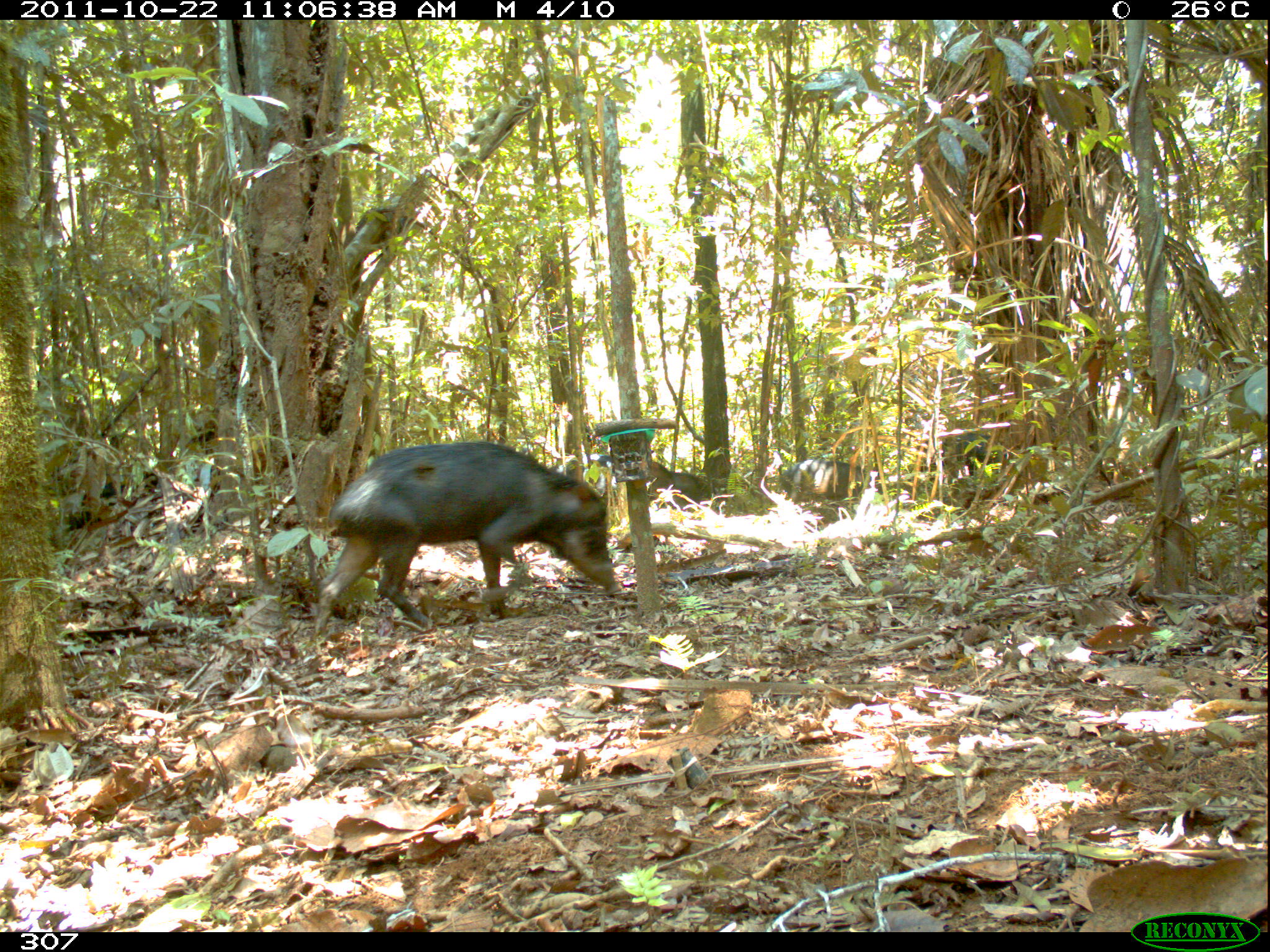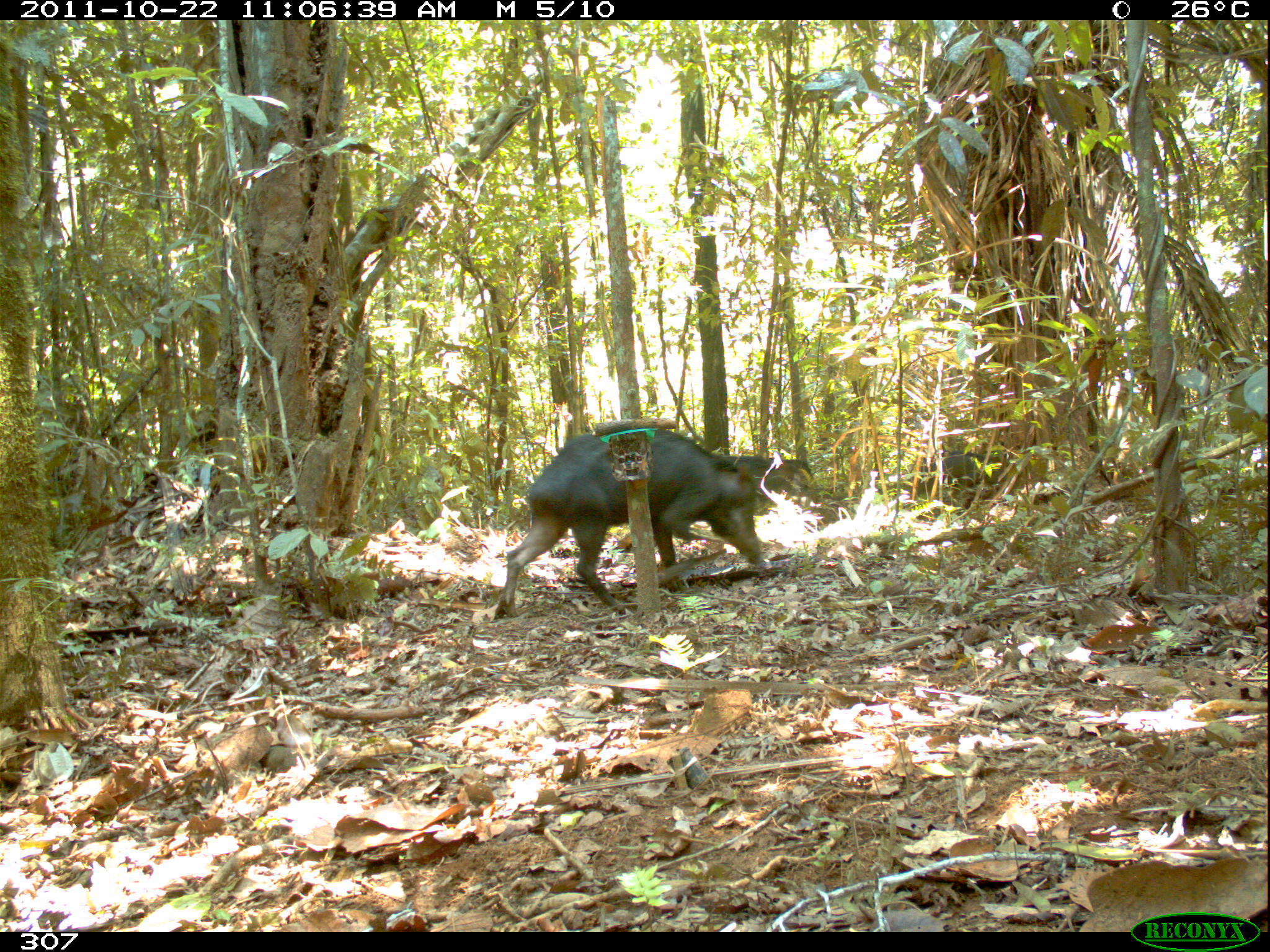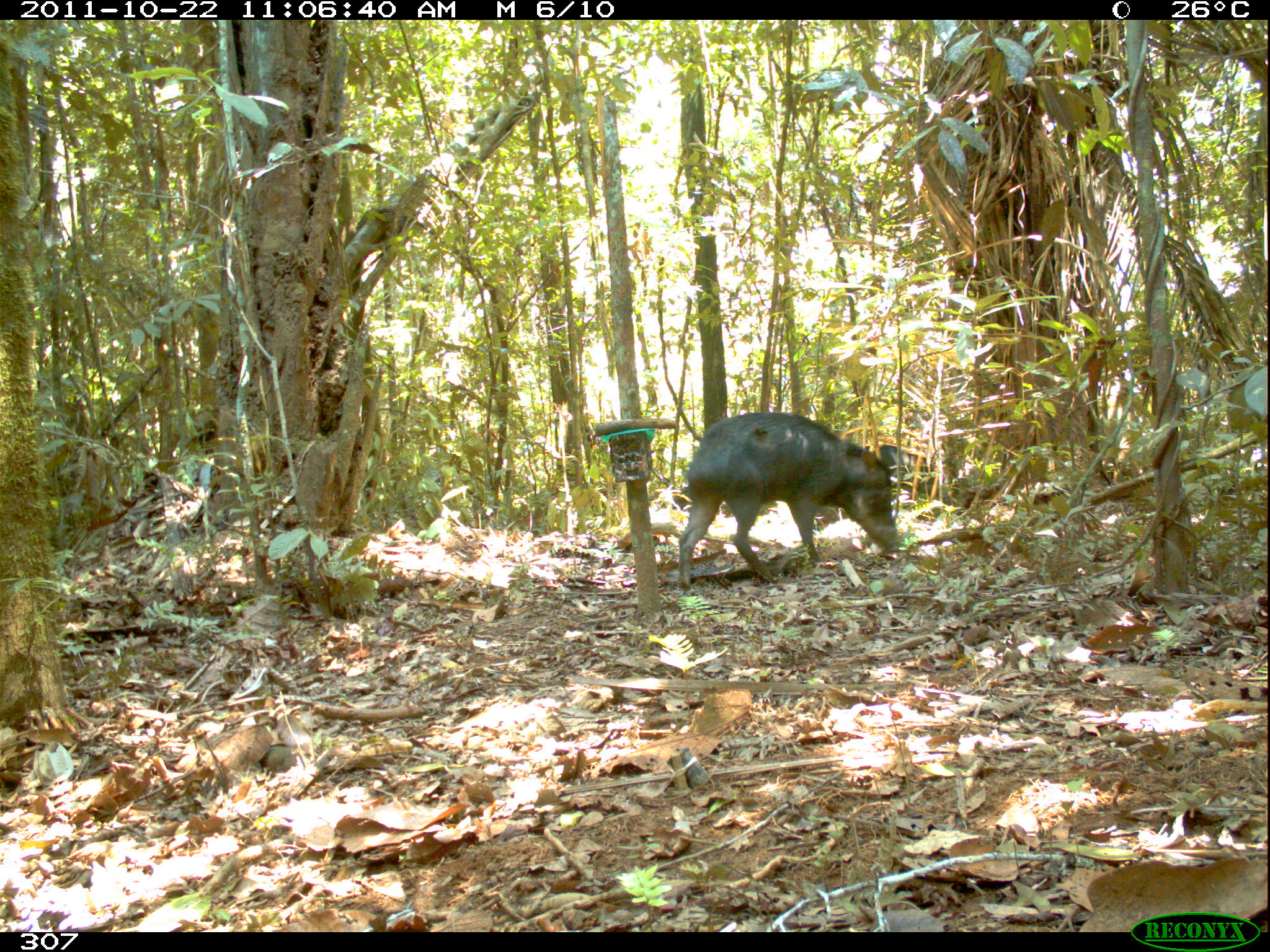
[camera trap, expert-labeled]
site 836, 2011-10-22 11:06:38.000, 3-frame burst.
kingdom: Animalia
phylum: Chordata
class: Mammalia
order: Artiodactyla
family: Tayassuidae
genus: Tayassu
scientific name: Tayassu pecari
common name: white-lipped peccary